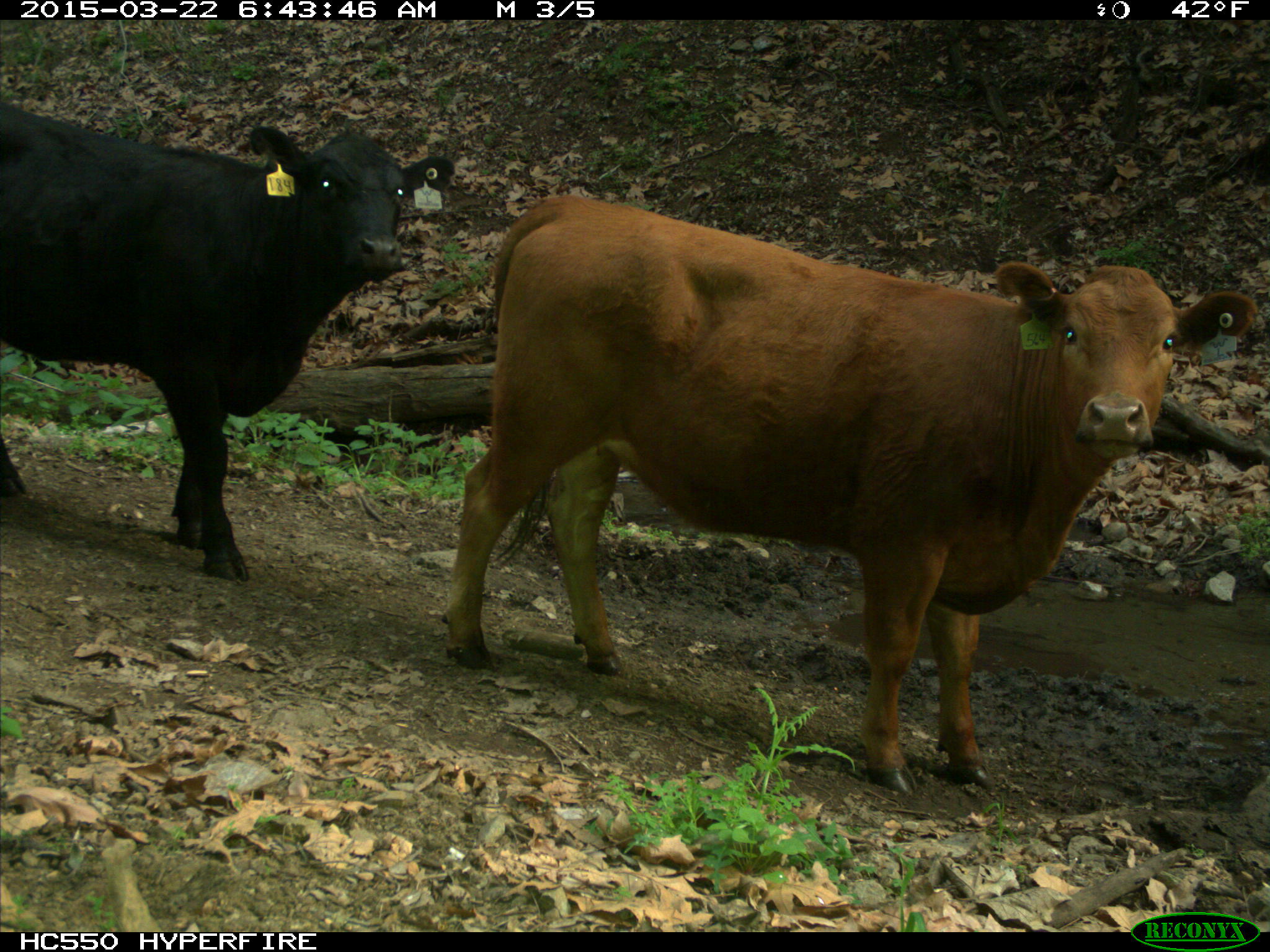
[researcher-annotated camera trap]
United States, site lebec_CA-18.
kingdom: Animalia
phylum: Chordata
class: Mammalia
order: Artiodactyla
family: Bovidae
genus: Bos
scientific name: Bos taurus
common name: domestic cow